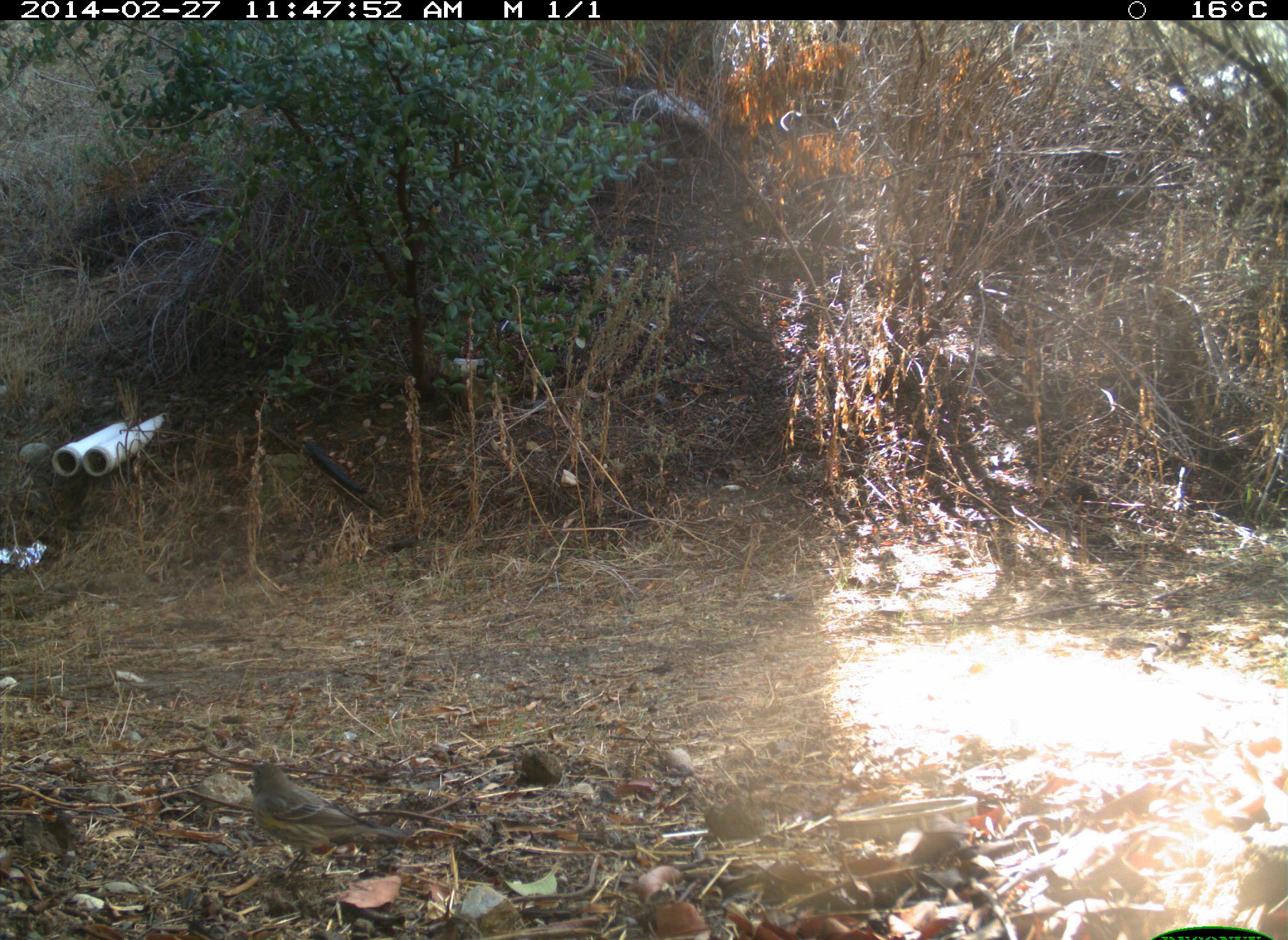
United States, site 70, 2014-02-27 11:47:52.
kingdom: Animalia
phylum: Chordata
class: Aves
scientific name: Aves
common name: bird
Bird (Aves).